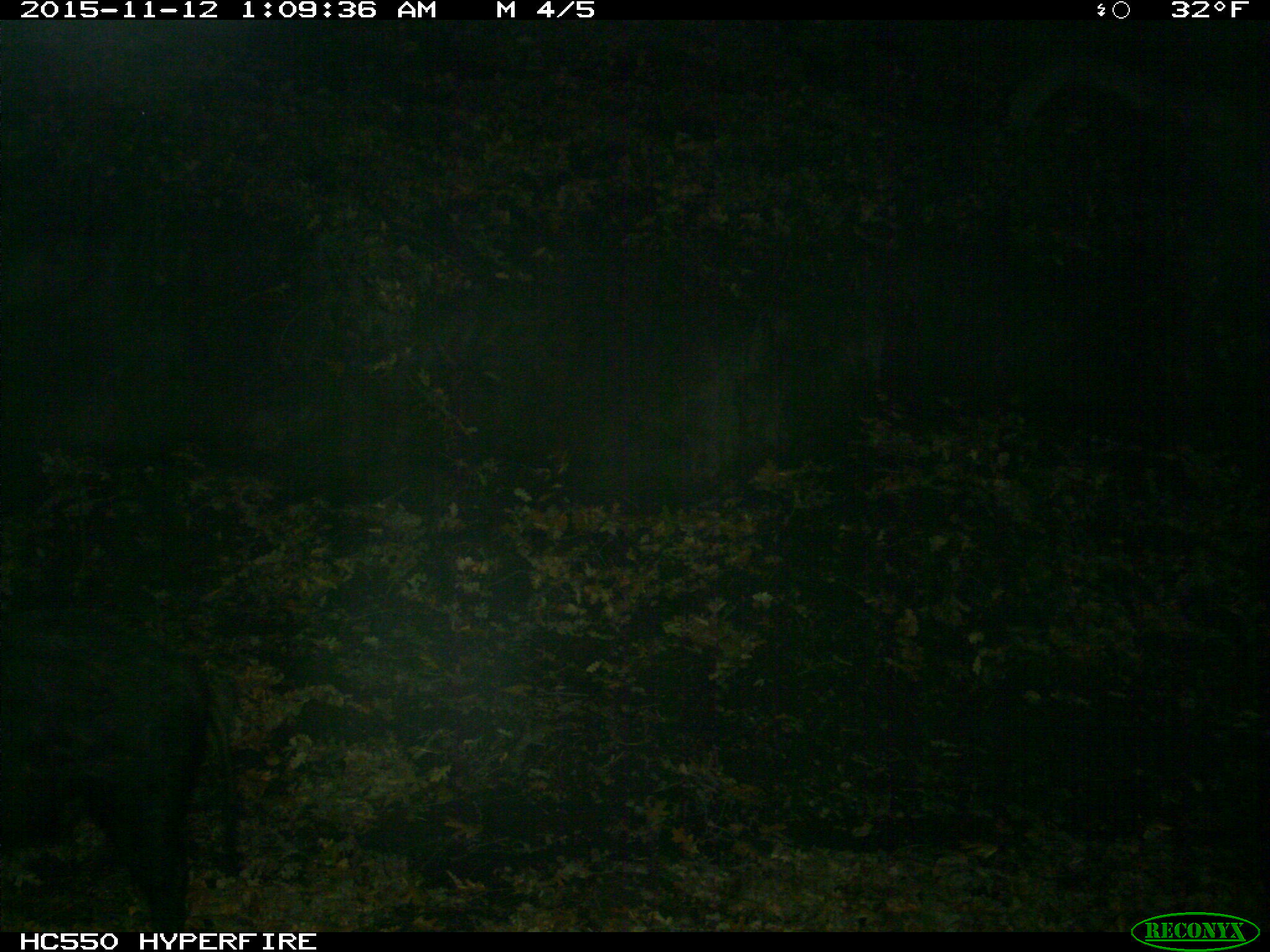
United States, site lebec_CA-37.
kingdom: Animalia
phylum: Chordata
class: Mammalia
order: Artiodactyla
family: Suidae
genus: Sus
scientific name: Sus scrofa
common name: wild boar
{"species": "Sus scrofa (wild boar)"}